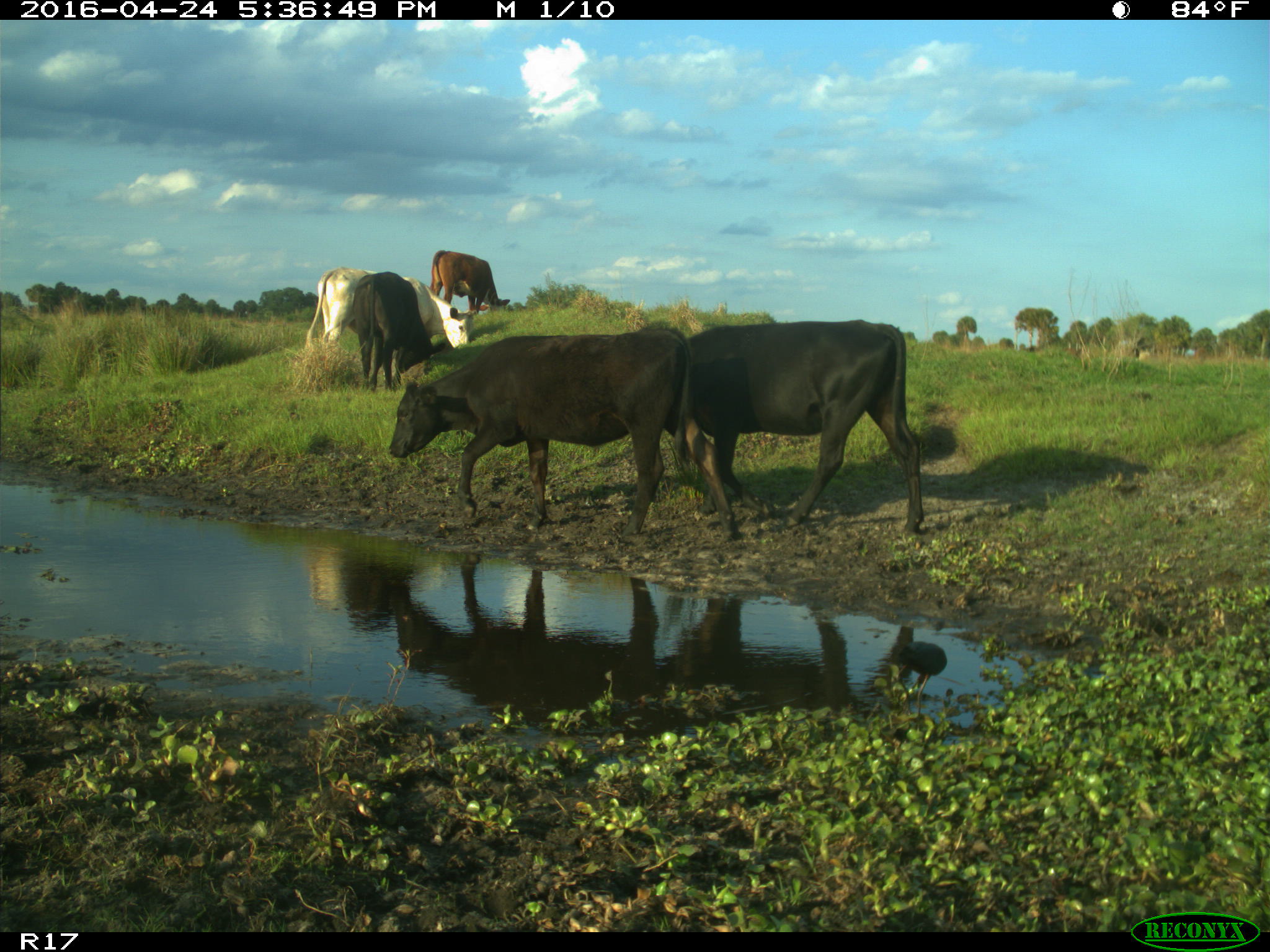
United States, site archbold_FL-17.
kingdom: Animalia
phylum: Chordata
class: Mammalia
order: Artiodactyla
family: Bovidae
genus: Bos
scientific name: Bos taurus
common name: domestic cow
Bos taurus (domestic cow).